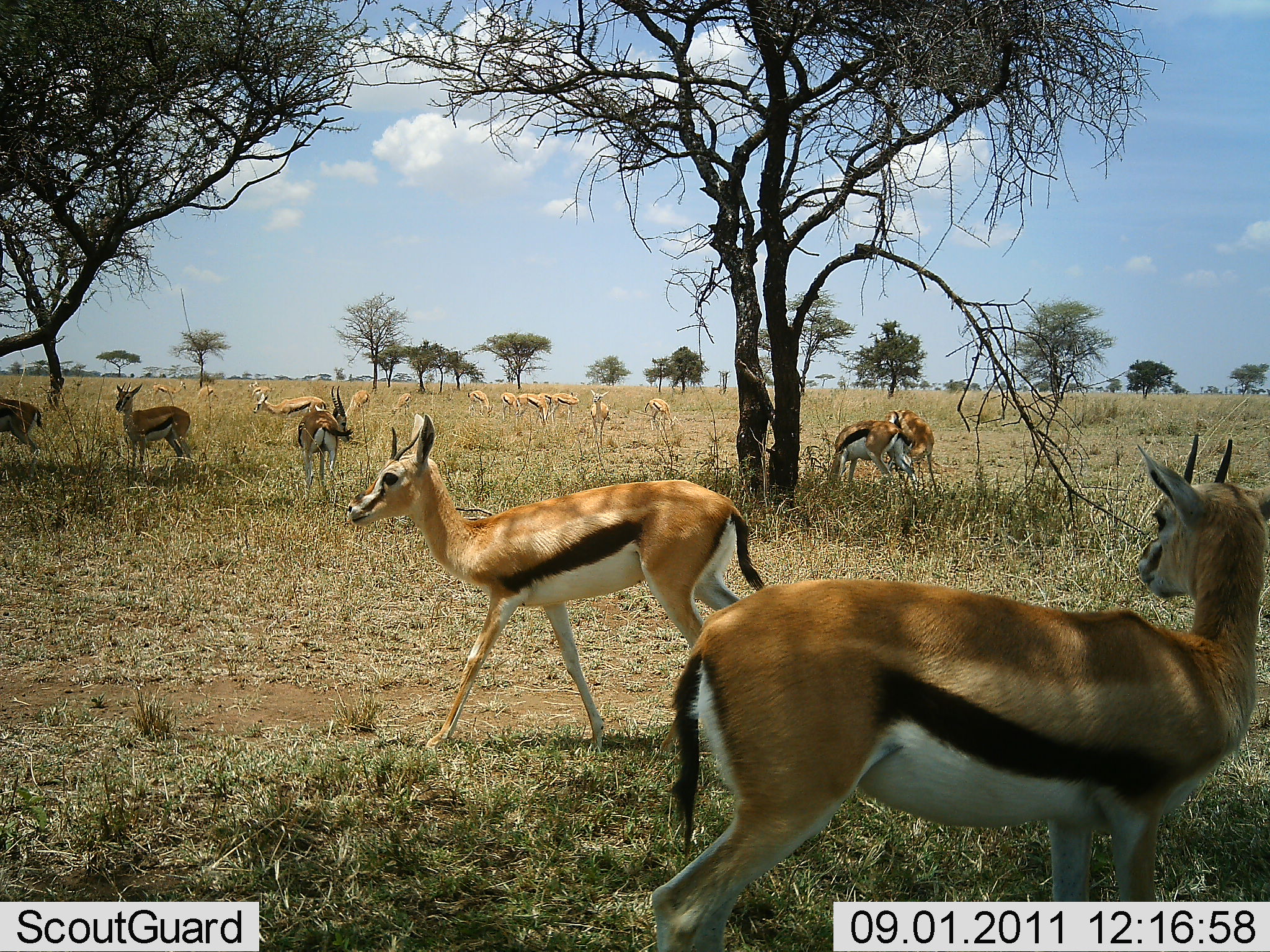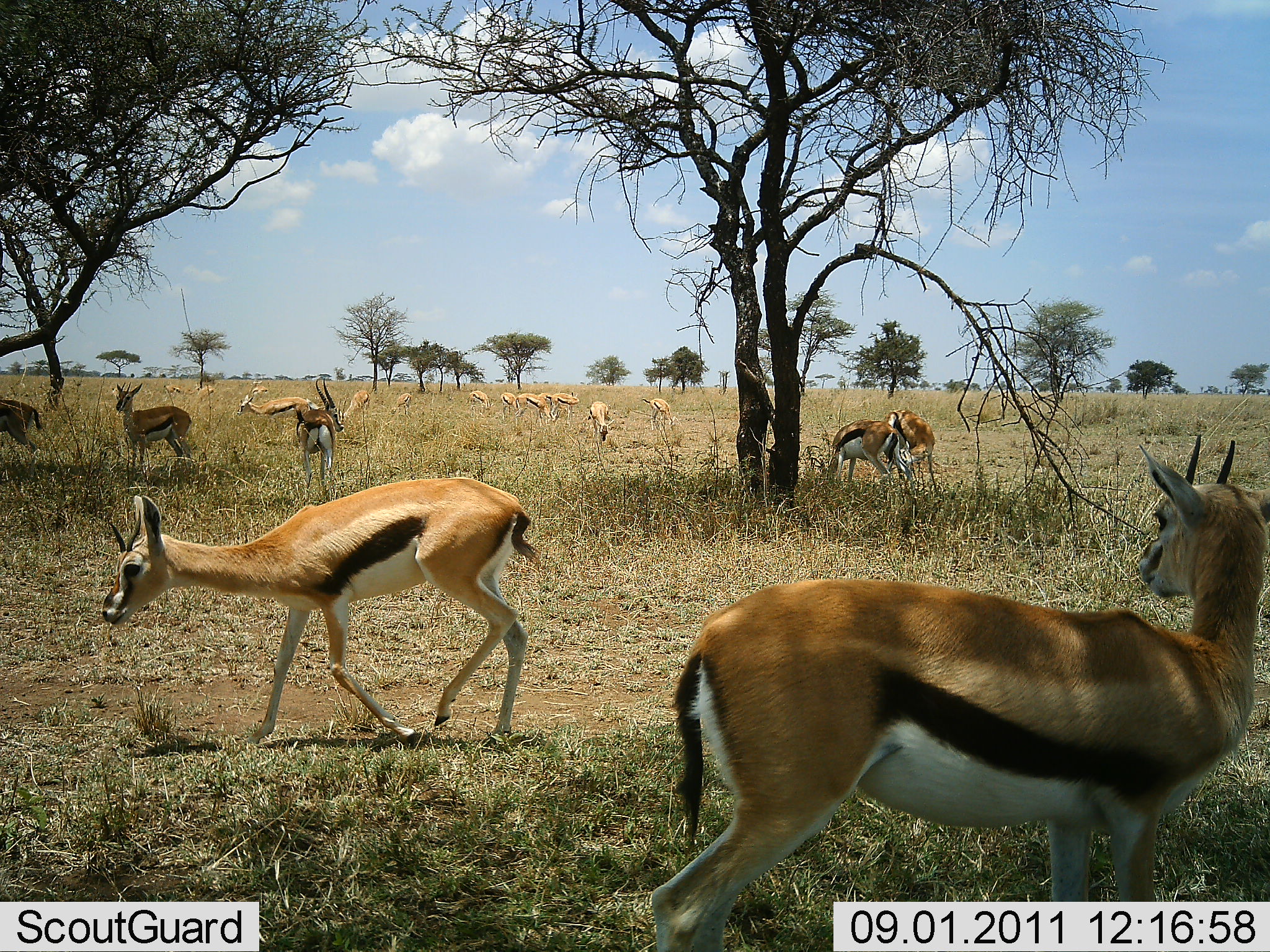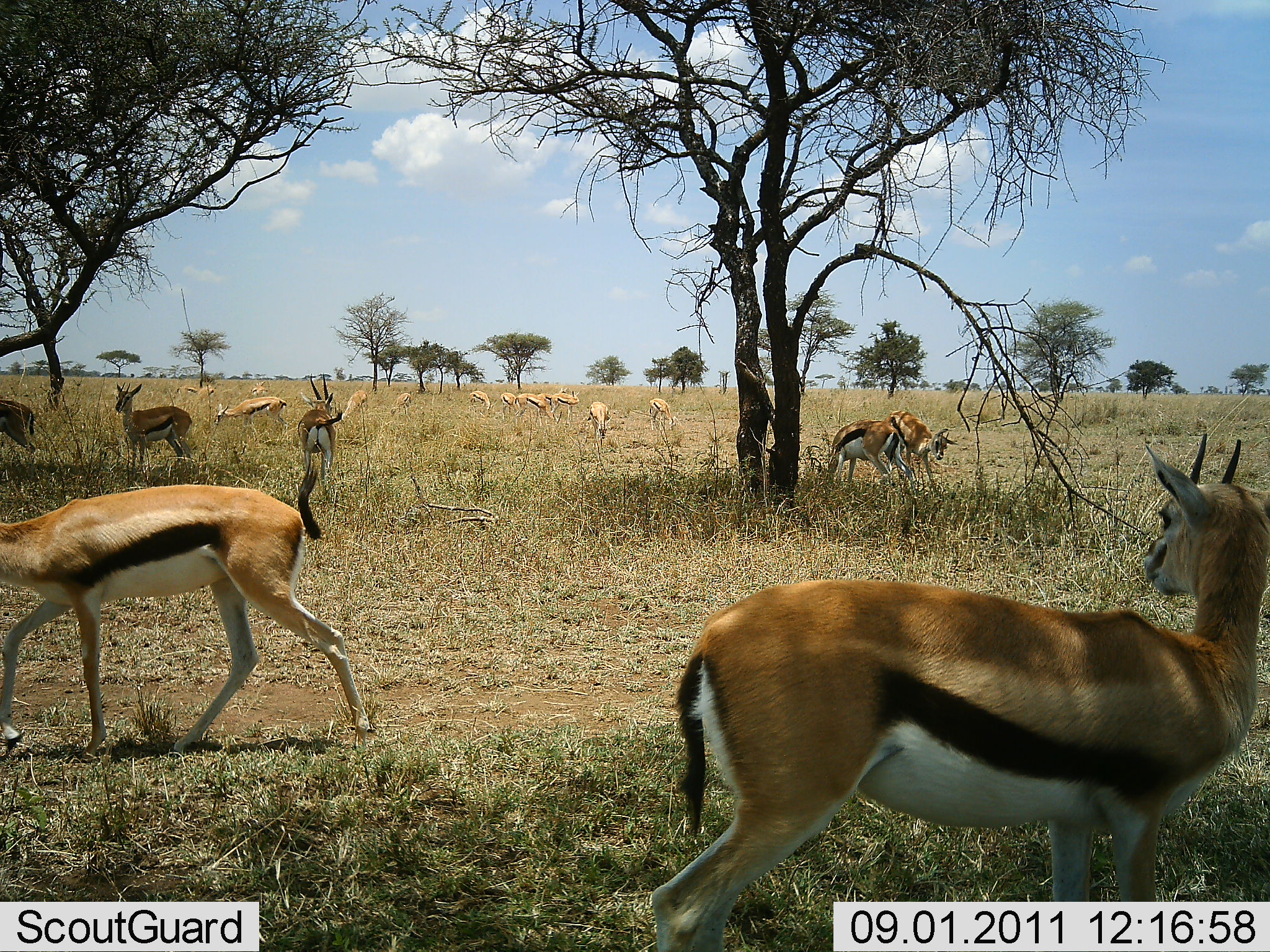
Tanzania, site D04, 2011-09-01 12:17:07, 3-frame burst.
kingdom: Animalia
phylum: Chordata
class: Mammalia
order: Artiodactyla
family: Bovidae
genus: Eudorcas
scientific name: Eudorcas thomsonii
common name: thomson's gazelle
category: gazellethomsons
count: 11-50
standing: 71%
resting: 7%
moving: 21%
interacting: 14%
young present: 0%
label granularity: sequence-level